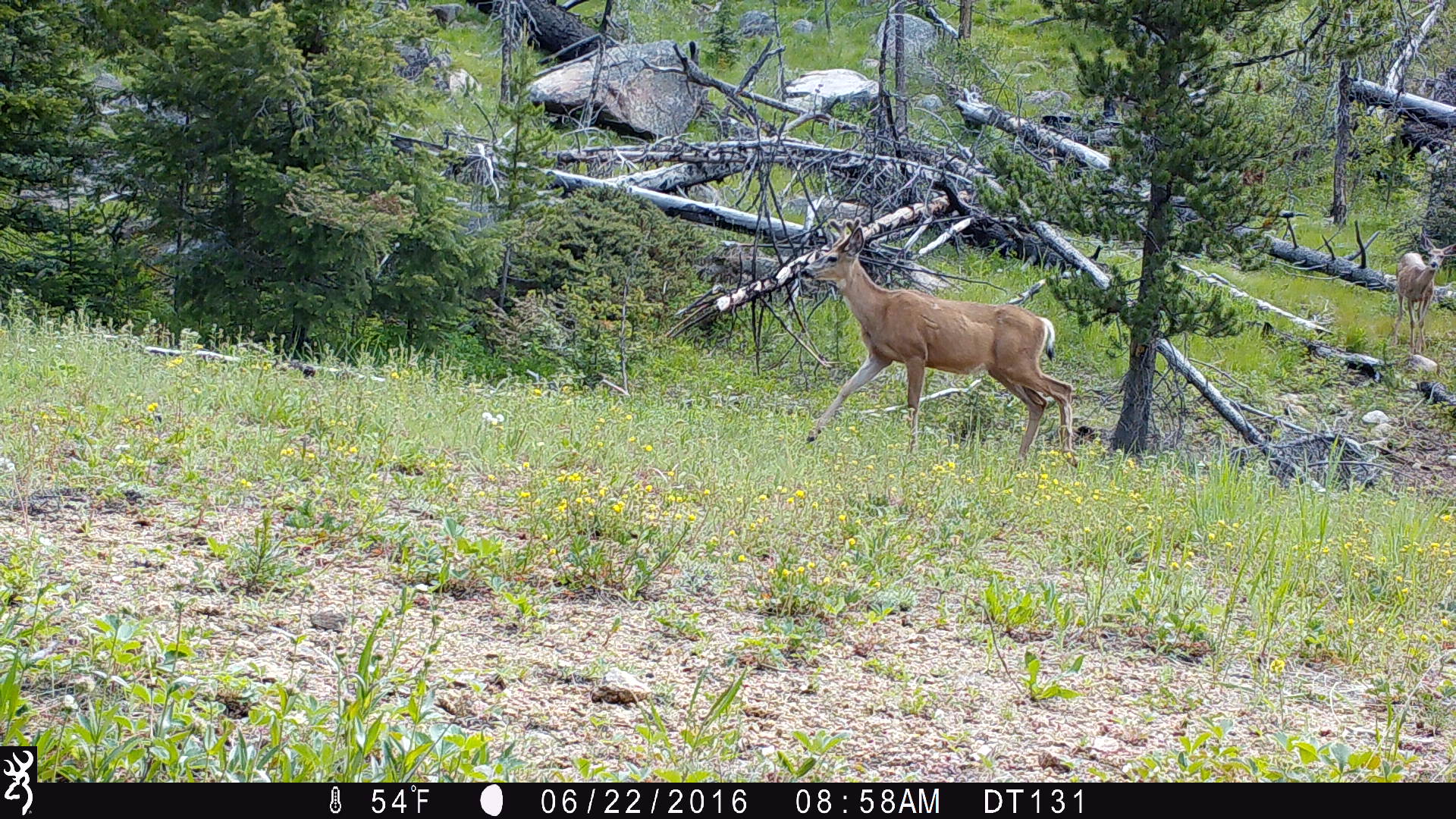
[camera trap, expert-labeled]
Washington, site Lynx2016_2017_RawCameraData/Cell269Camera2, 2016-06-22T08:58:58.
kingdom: Animalia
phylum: Chordata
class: Mammalia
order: Artiodactyla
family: Cervidae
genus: Odocoileus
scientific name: Odocoileus hemionus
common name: mule deer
Odocoileus hemionus (mule deer). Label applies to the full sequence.